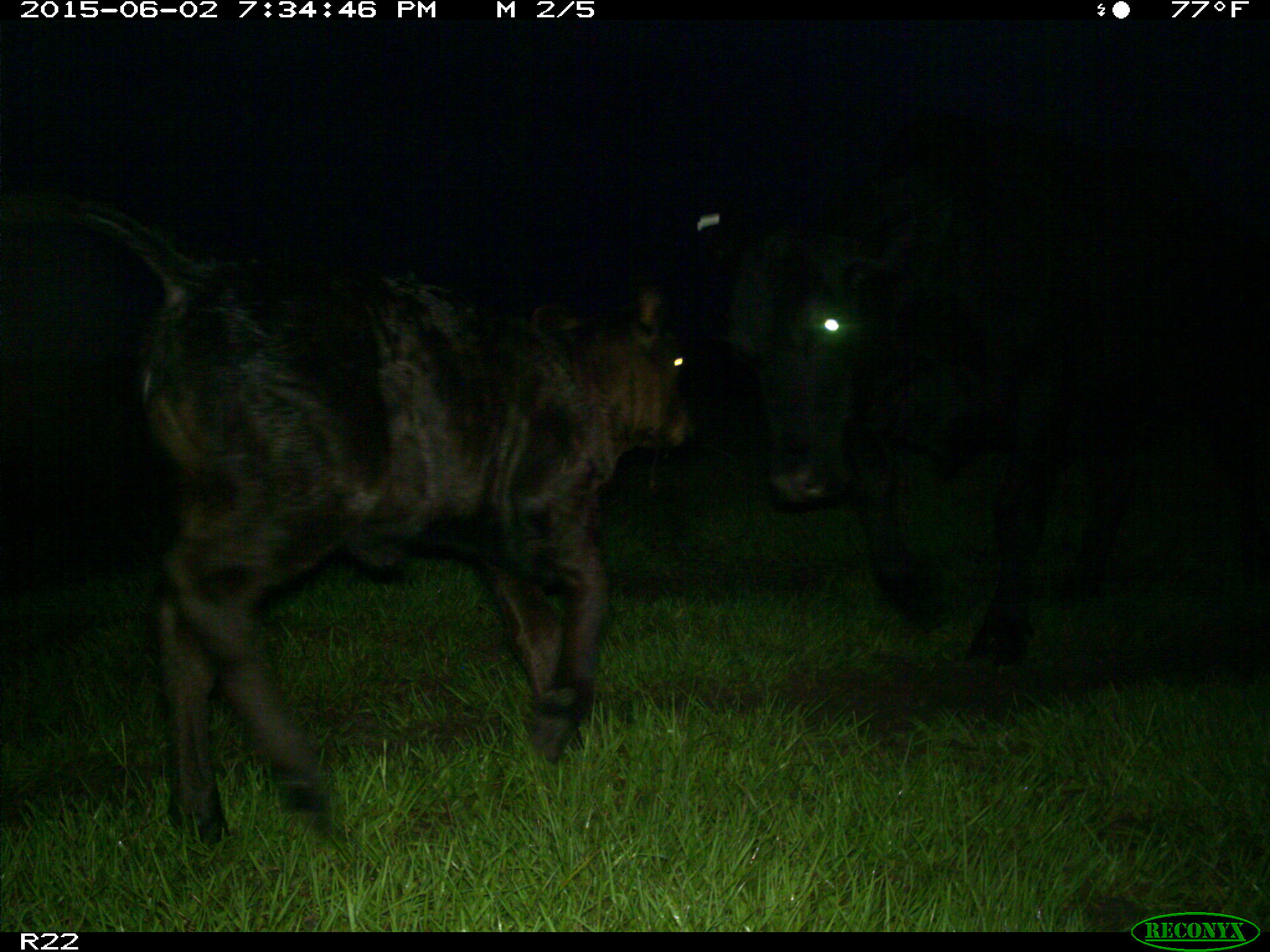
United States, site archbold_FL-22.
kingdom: Animalia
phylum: Chordata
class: Mammalia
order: Artiodactyla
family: Bovidae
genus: Bos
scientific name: Bos taurus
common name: domestic cow